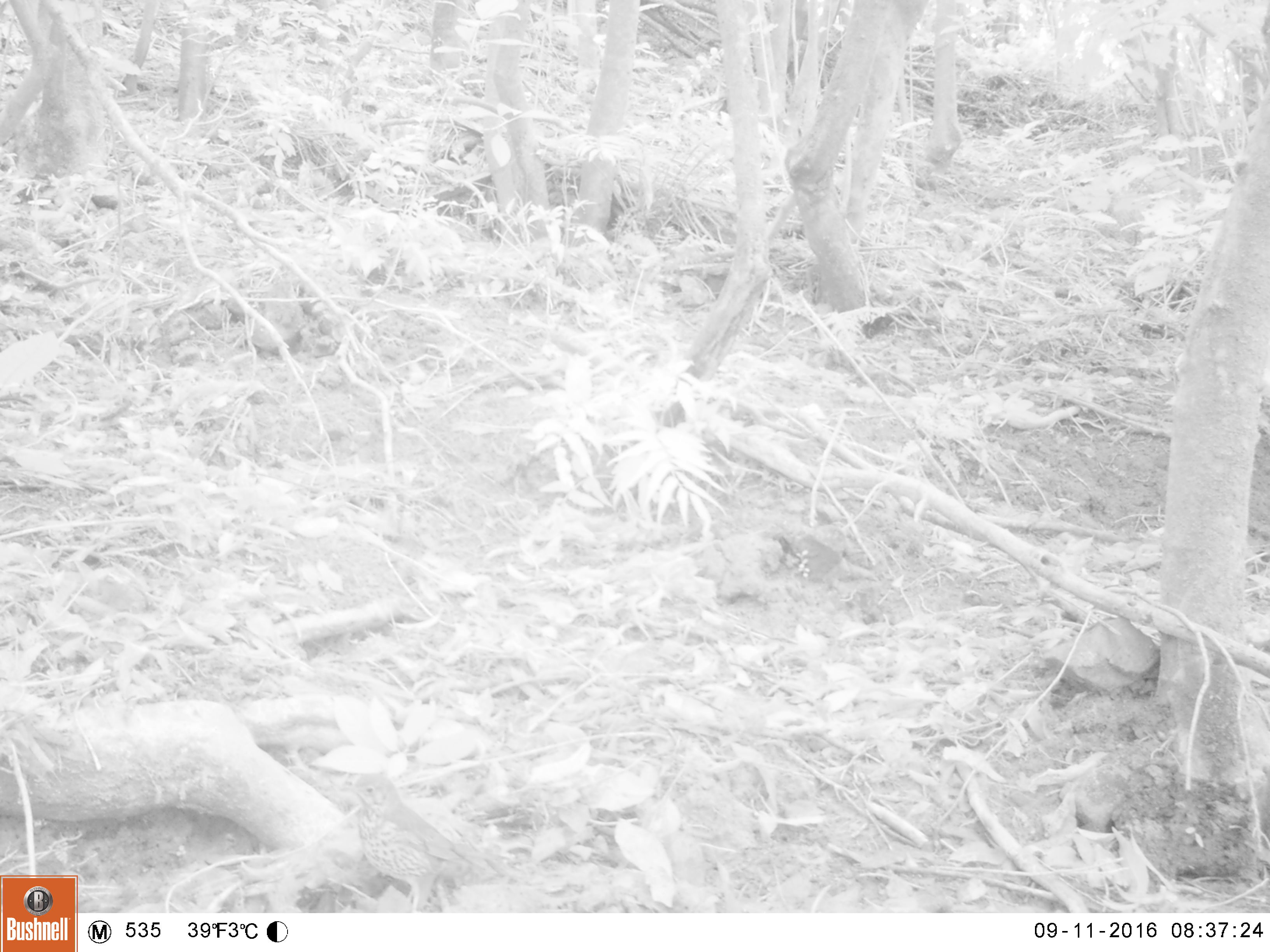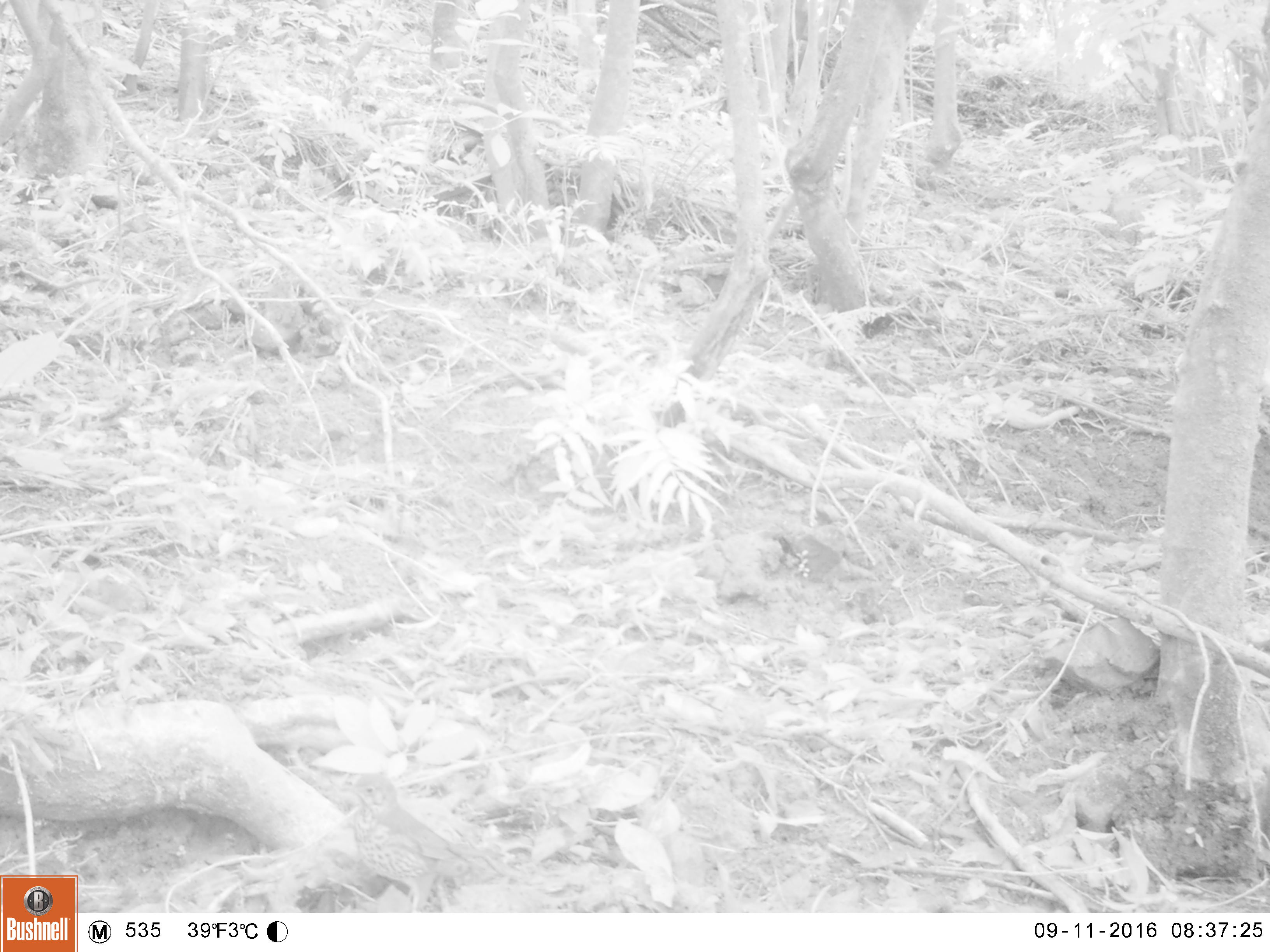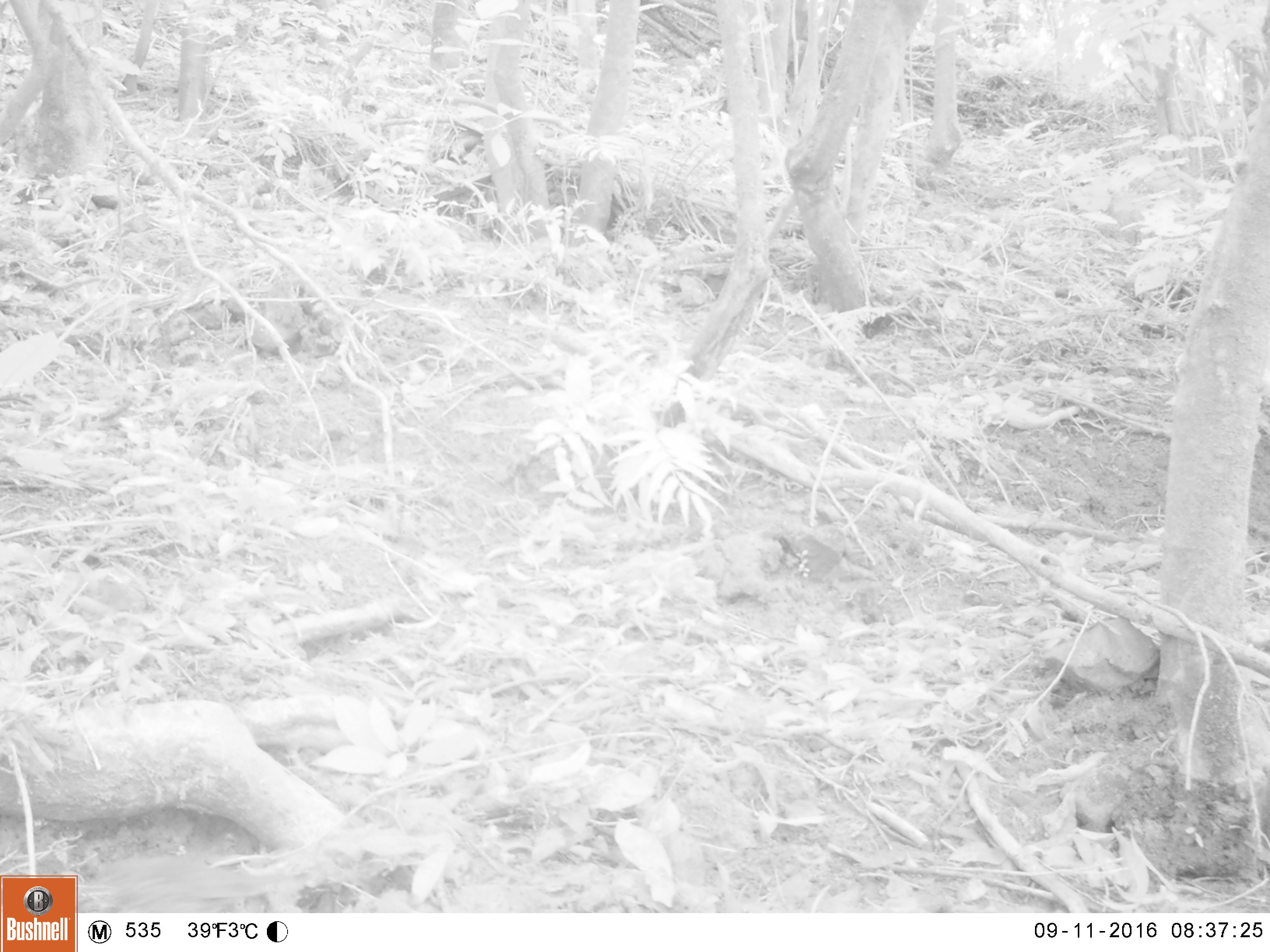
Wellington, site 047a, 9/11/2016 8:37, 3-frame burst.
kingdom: Animalia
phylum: Chordata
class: Aves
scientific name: Aves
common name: bird